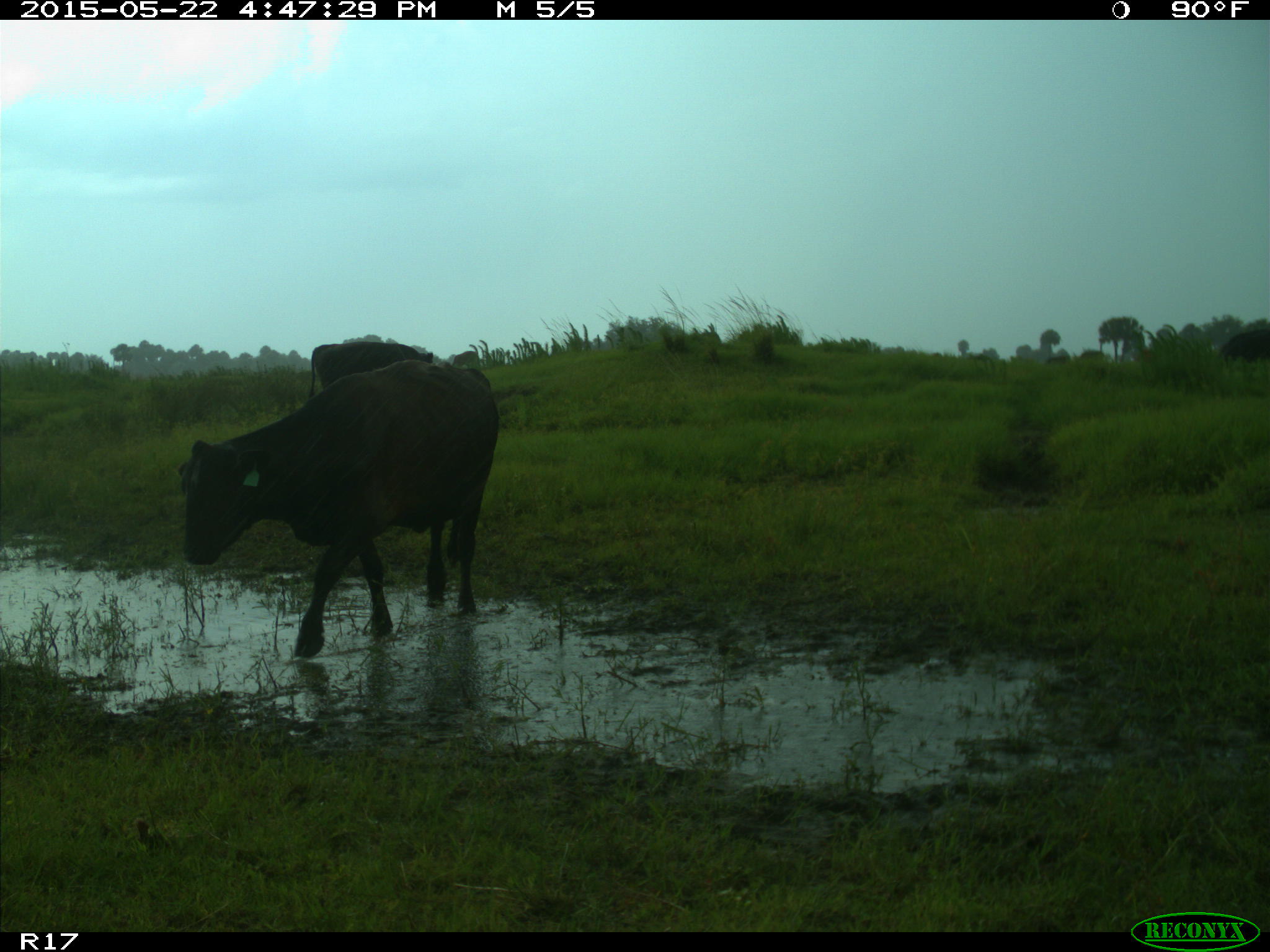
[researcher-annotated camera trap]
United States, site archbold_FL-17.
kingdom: Animalia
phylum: Chordata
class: Mammalia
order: Artiodactyla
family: Bovidae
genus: Bos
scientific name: Bos taurus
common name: domestic cow